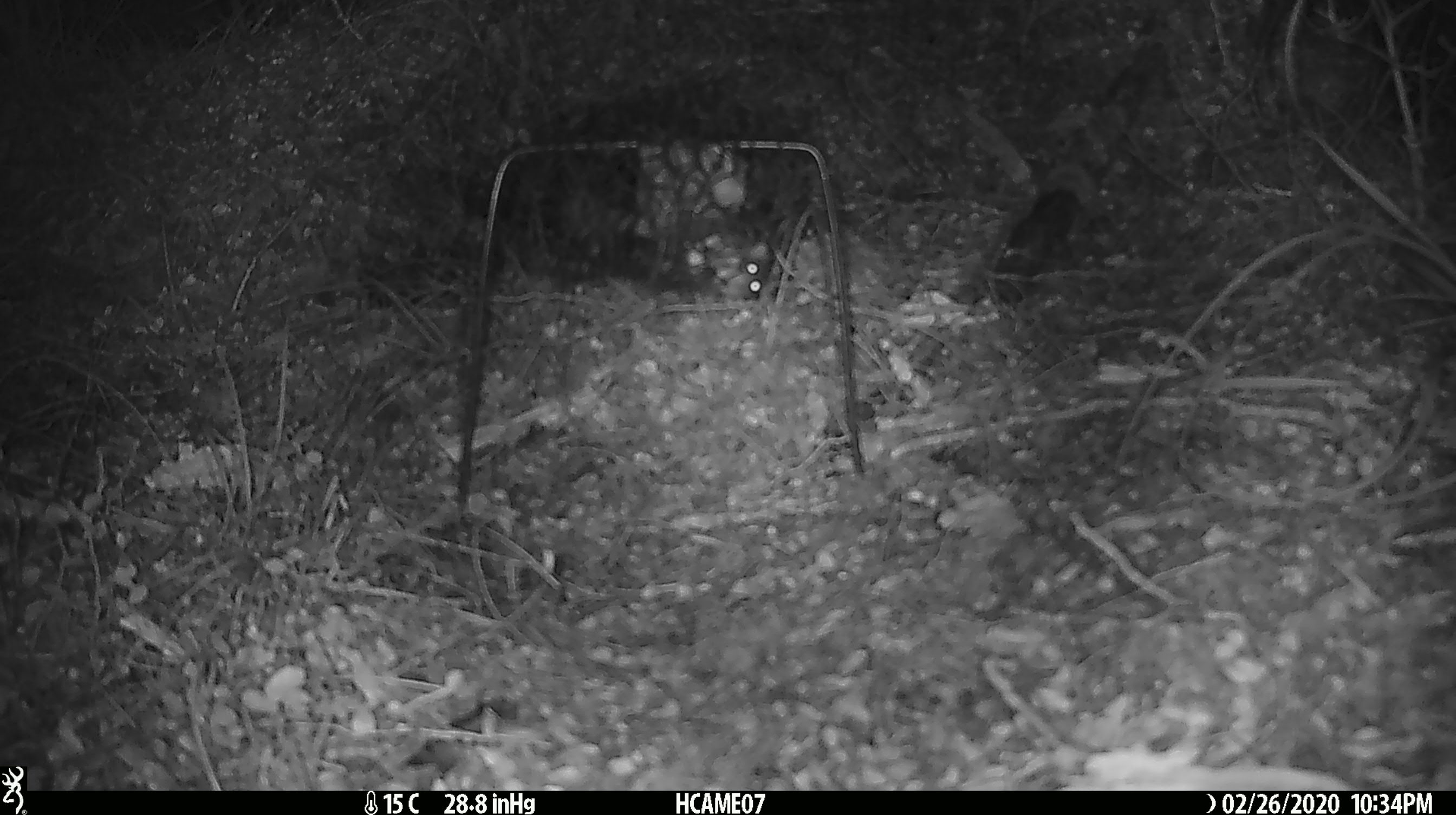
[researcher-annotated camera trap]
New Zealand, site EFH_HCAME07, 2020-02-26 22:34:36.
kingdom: Animalia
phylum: Chordata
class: Mammalia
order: Rodentia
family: Muridae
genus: Mus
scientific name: Mus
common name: mouse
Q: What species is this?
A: Mouse (Mus).